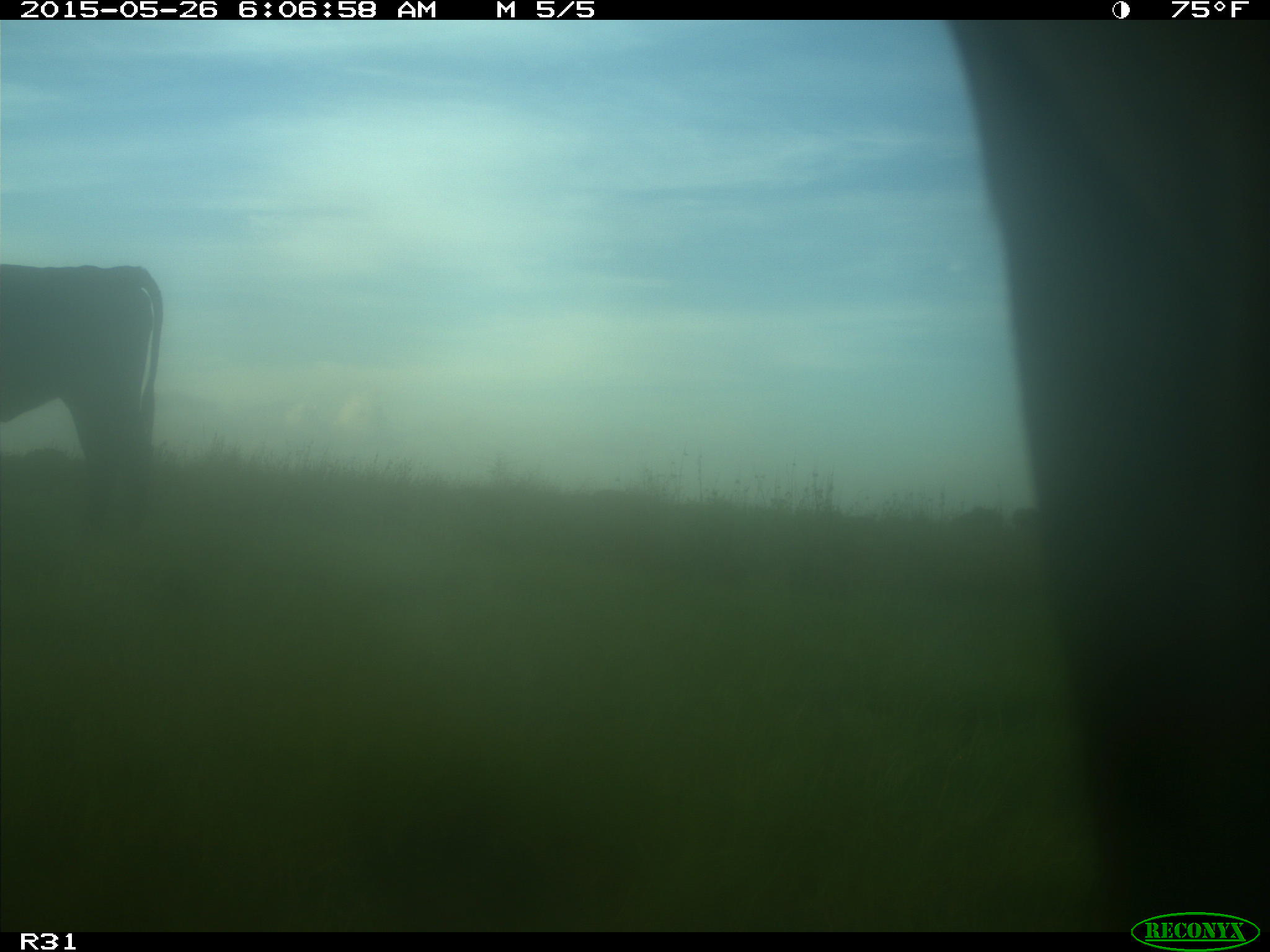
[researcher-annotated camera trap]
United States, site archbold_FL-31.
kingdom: Animalia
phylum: Chordata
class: Mammalia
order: Artiodactyla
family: Bovidae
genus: Bos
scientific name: Bos taurus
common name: domestic cow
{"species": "Bos taurus (domestic cow)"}